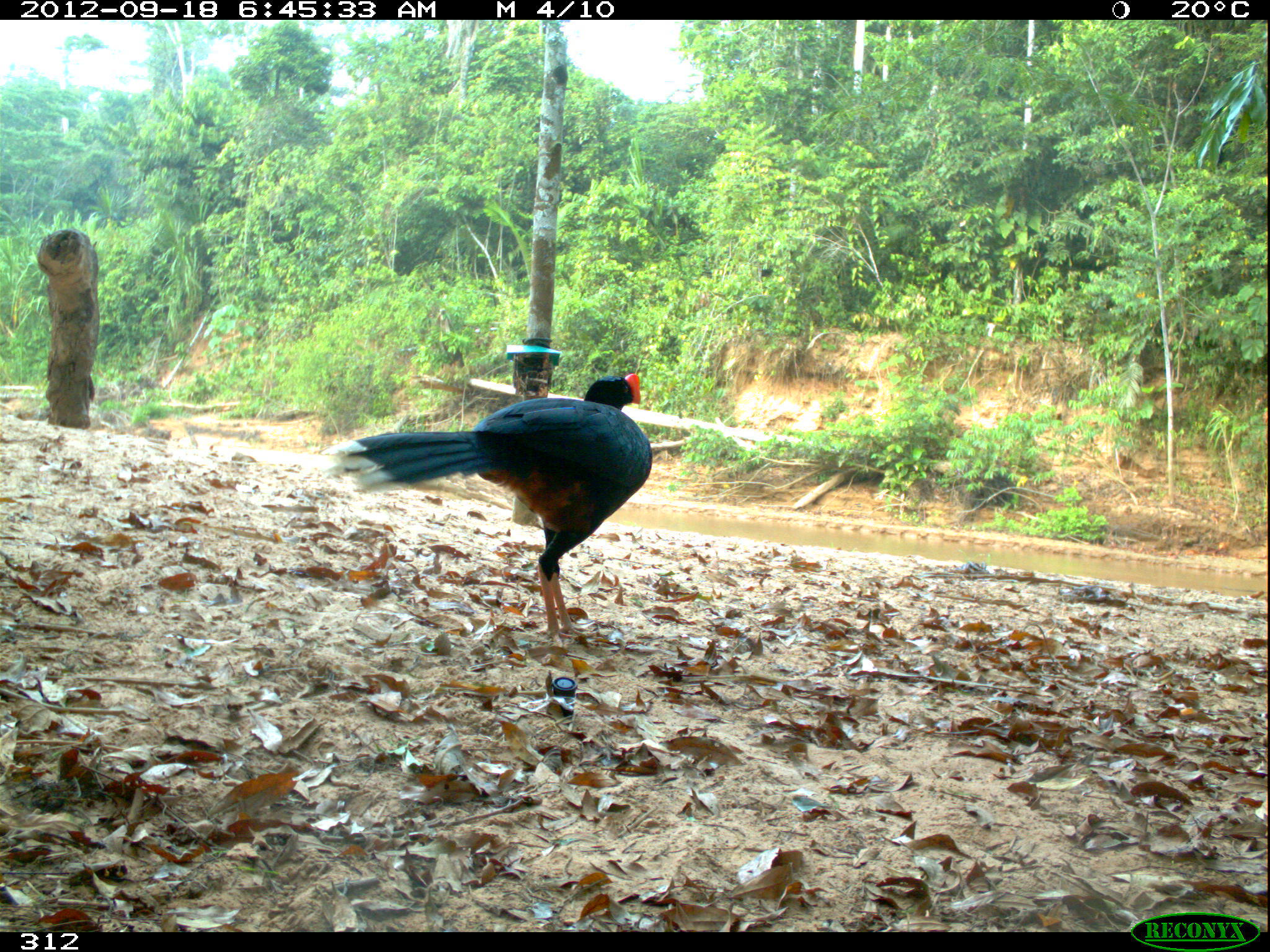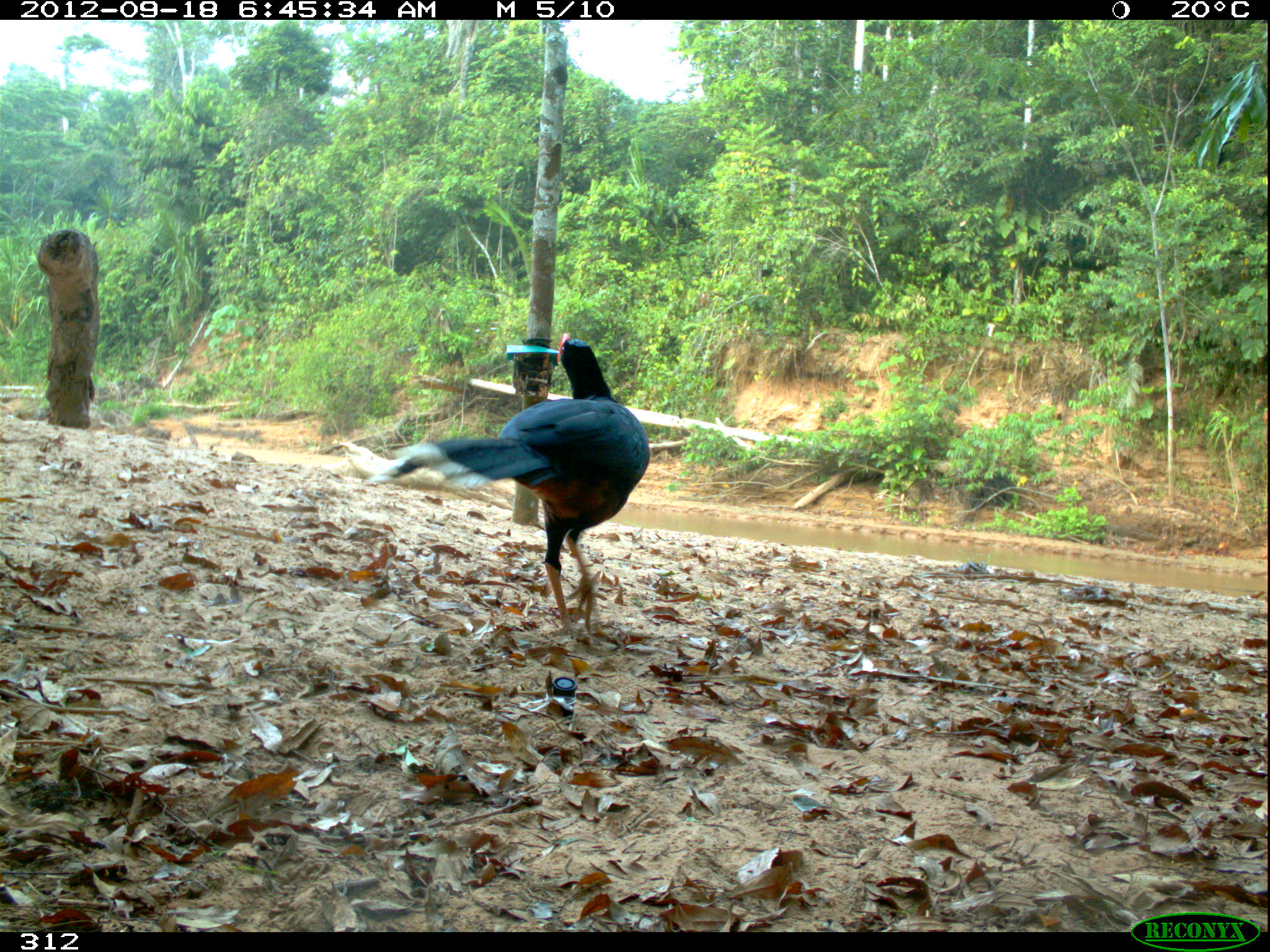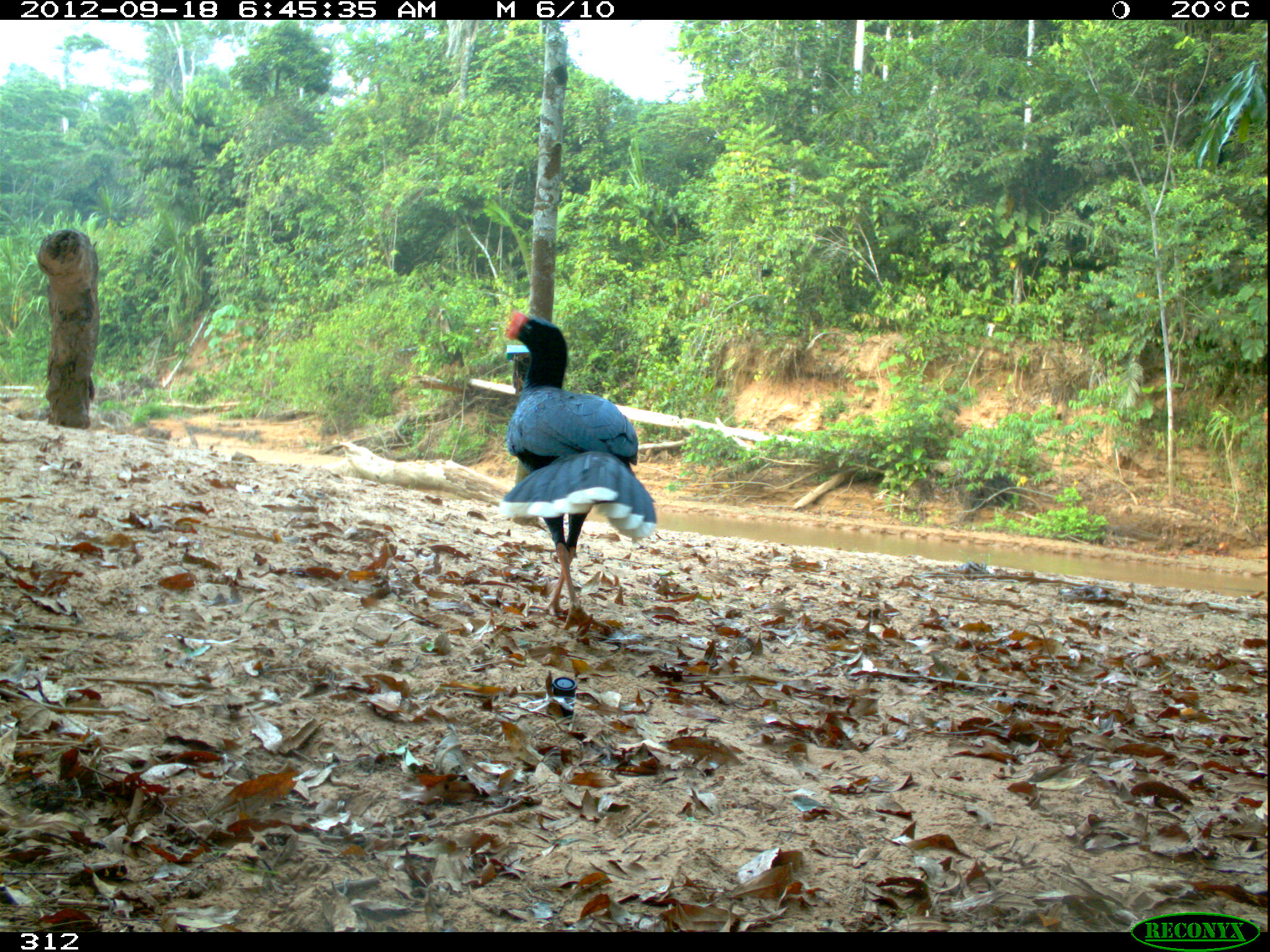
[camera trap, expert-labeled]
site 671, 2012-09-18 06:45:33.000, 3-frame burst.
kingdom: Animalia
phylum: Chordata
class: Aves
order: Galliformes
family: Cracidae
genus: Mitu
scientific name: Mitu tuberosum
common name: razor-billed curassow